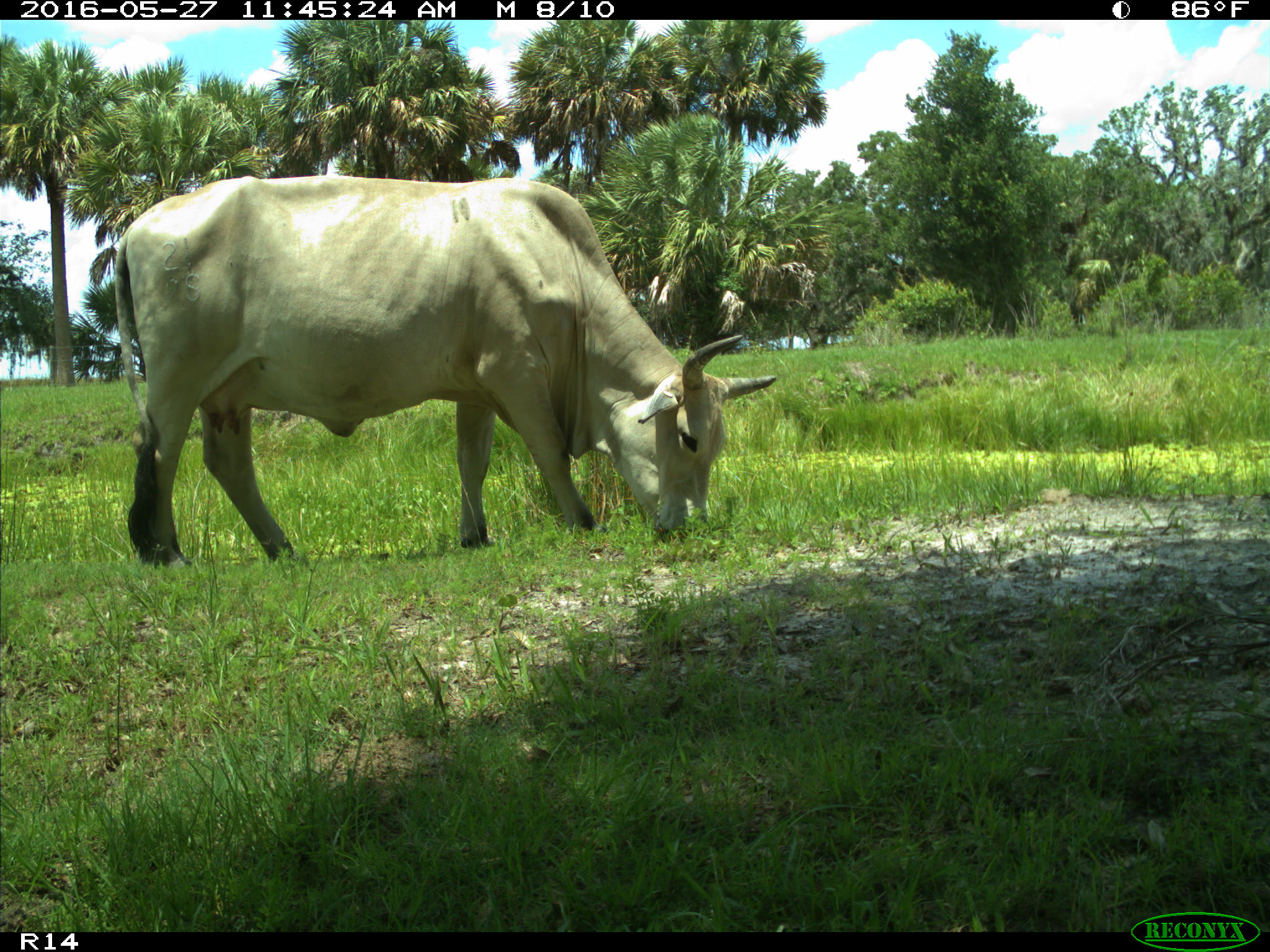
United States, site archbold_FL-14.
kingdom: Animalia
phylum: Chordata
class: Mammalia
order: Artiodactyla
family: Bovidae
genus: Bos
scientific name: Bos taurus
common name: domestic cow